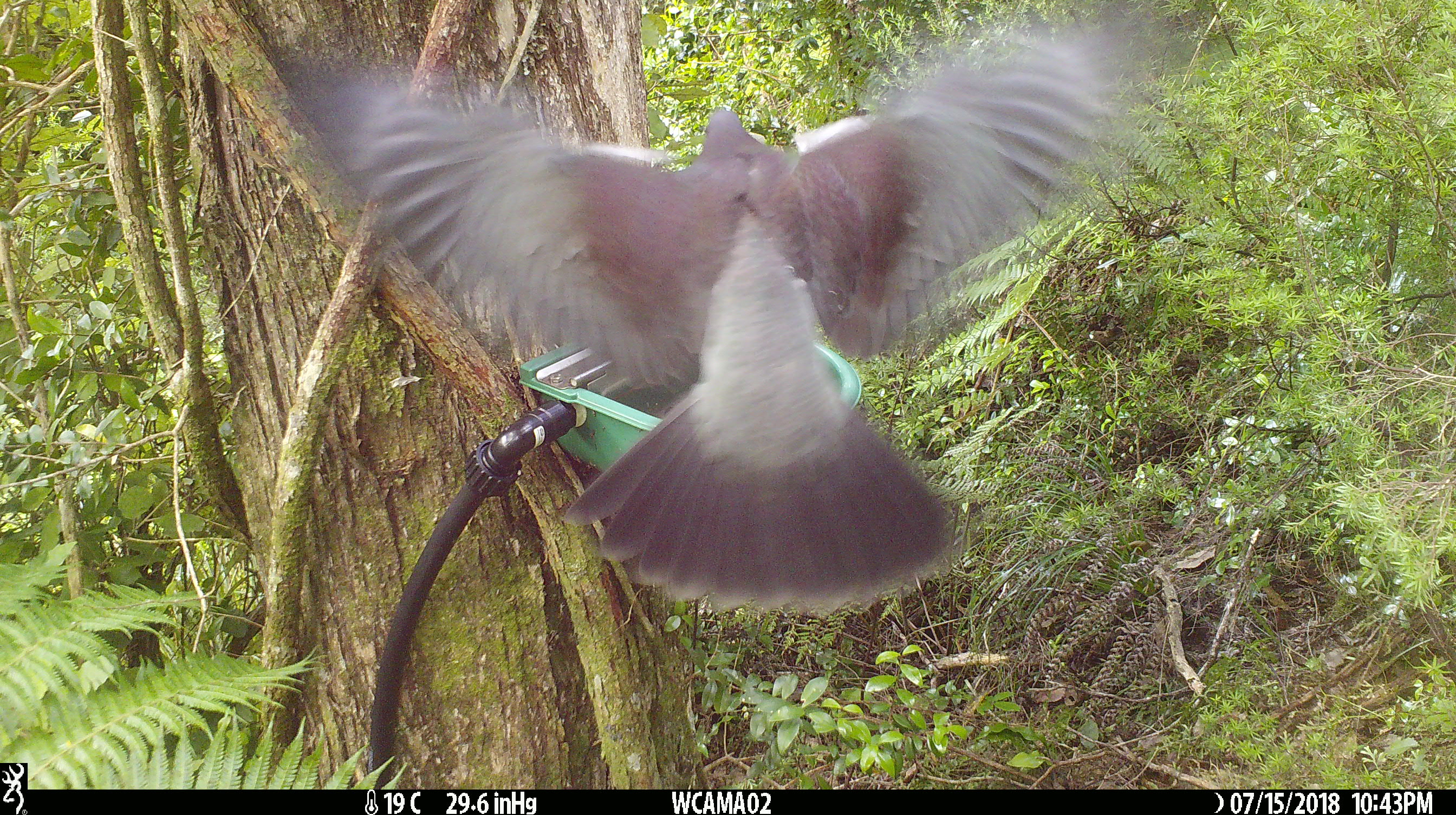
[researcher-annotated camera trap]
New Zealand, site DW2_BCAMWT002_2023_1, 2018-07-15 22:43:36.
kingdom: Animalia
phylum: Chordata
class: Aves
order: Columbiformes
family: Columbidae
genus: Hemiphaga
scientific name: Hemiphaga novaeseelandiae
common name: new zealand pigeon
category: kereru